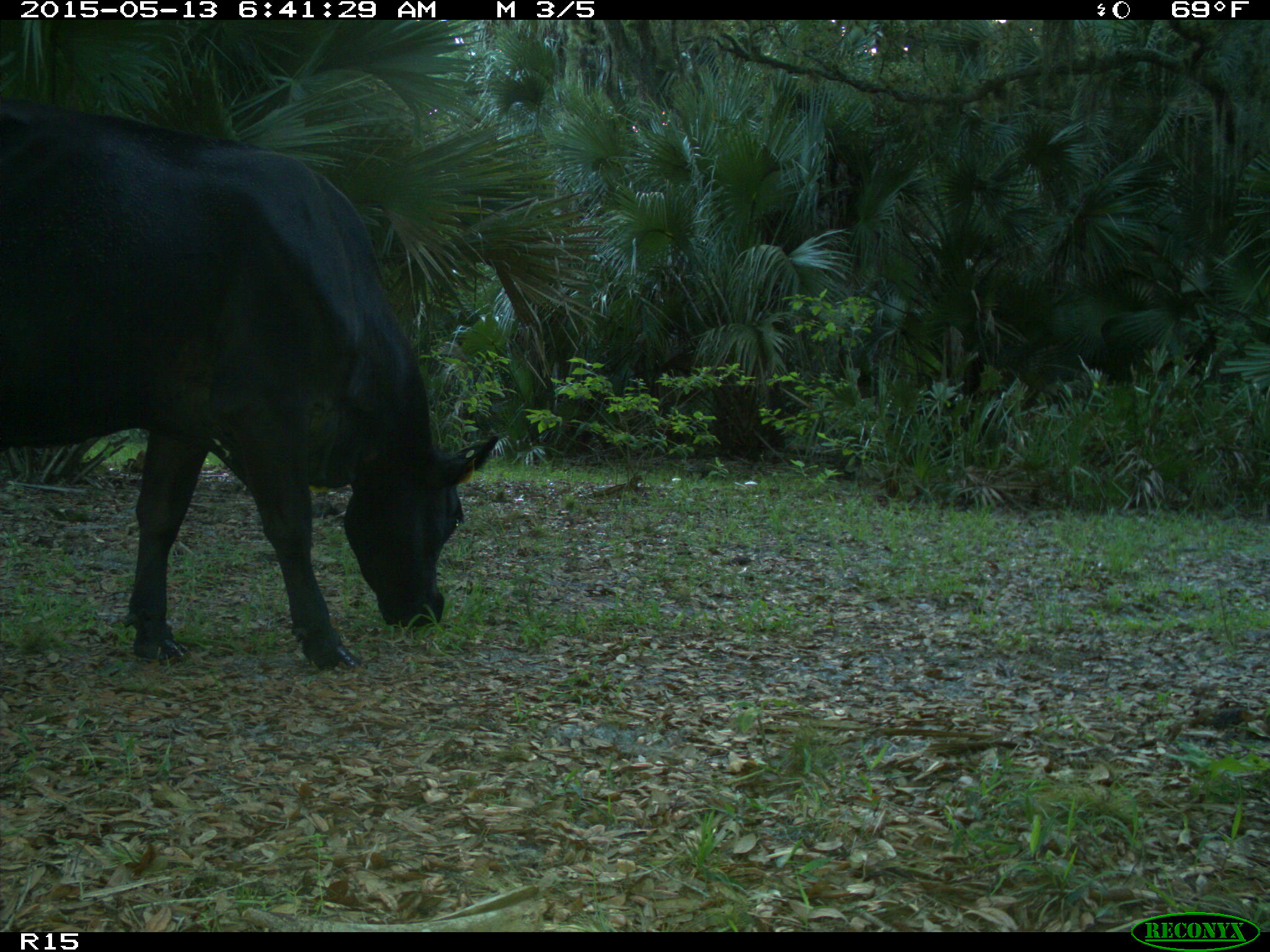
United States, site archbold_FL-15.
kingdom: Animalia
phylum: Chordata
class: Mammalia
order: Artiodactyla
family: Bovidae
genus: Bos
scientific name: Bos taurus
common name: domestic cow